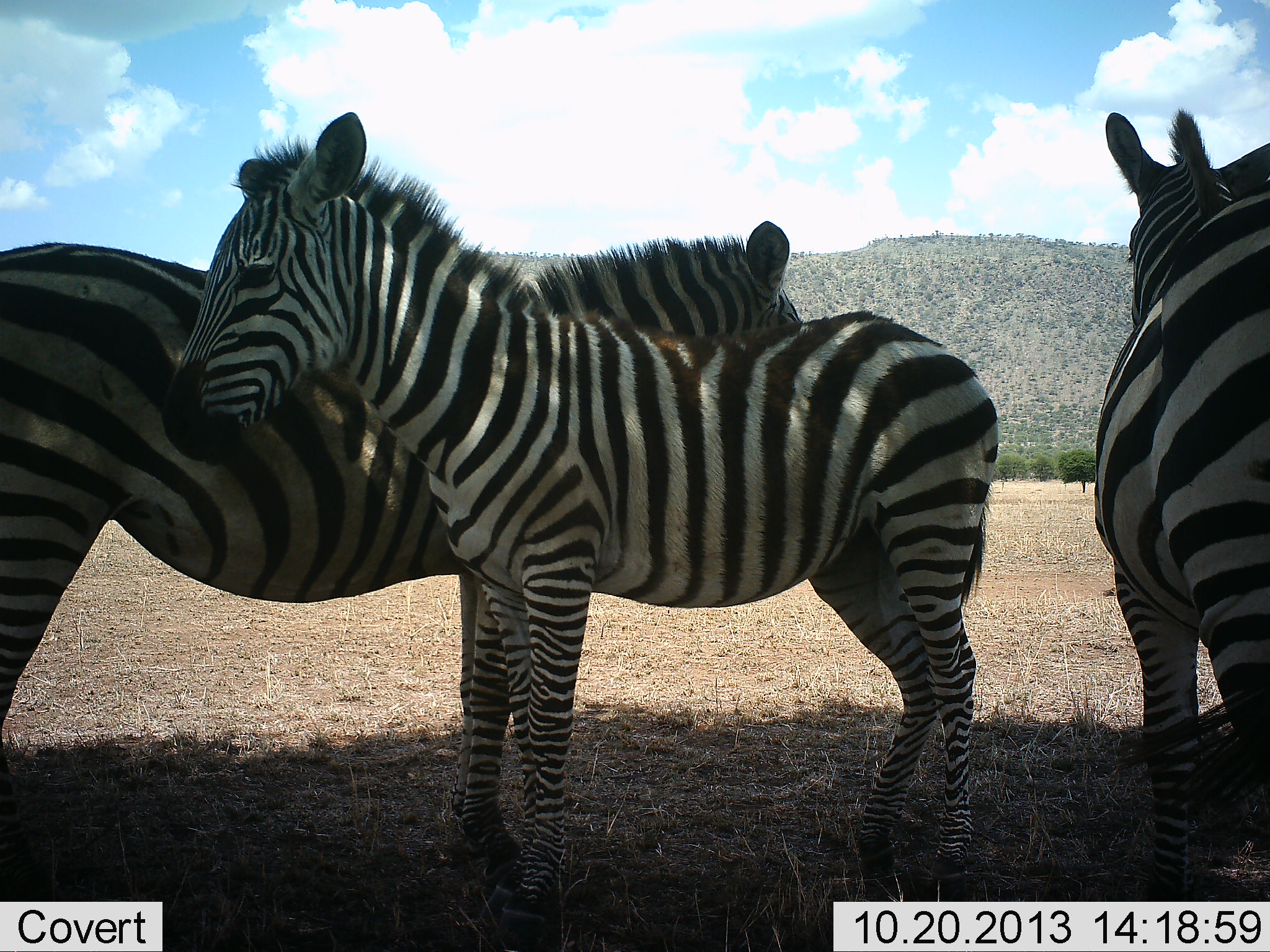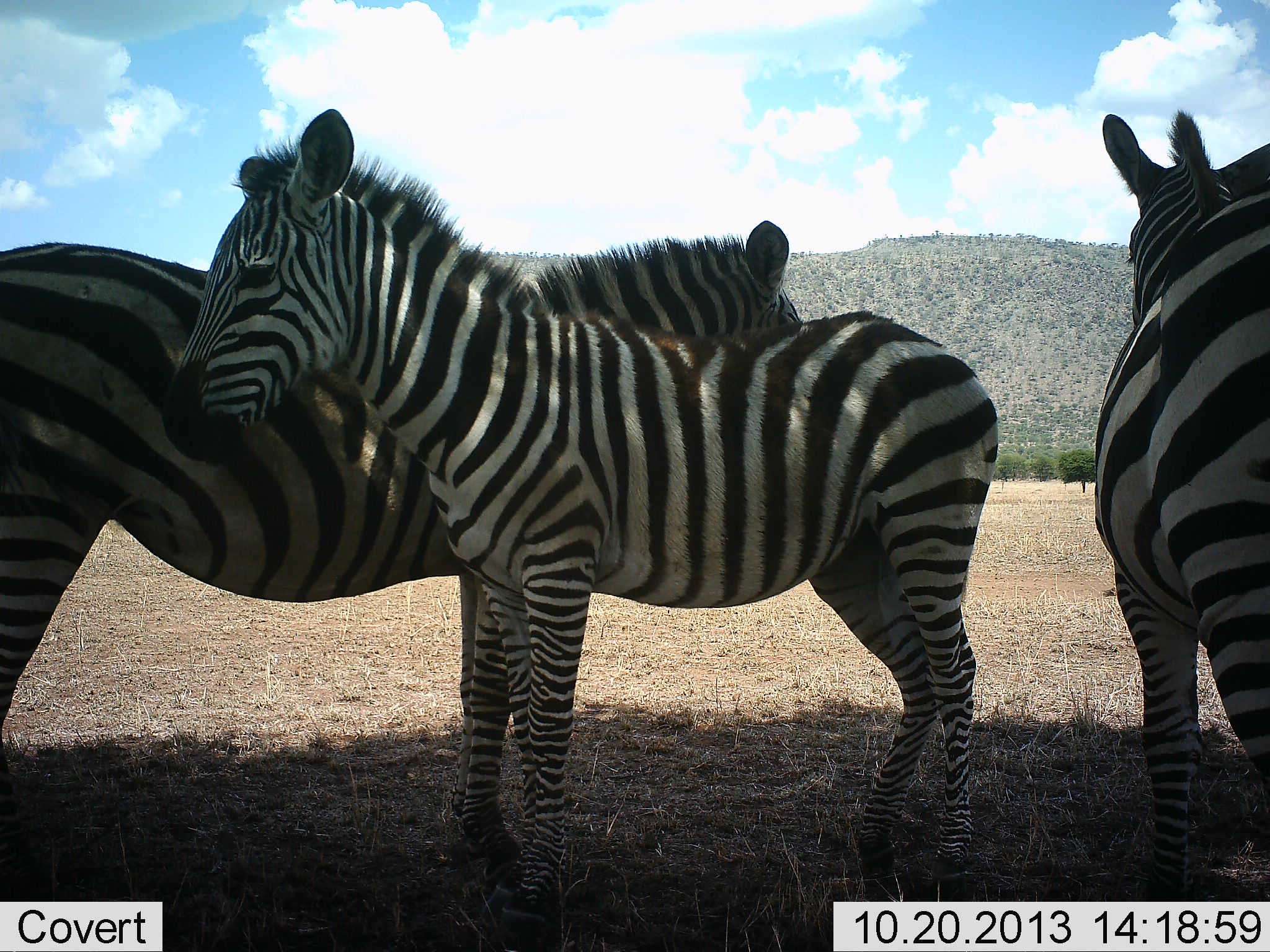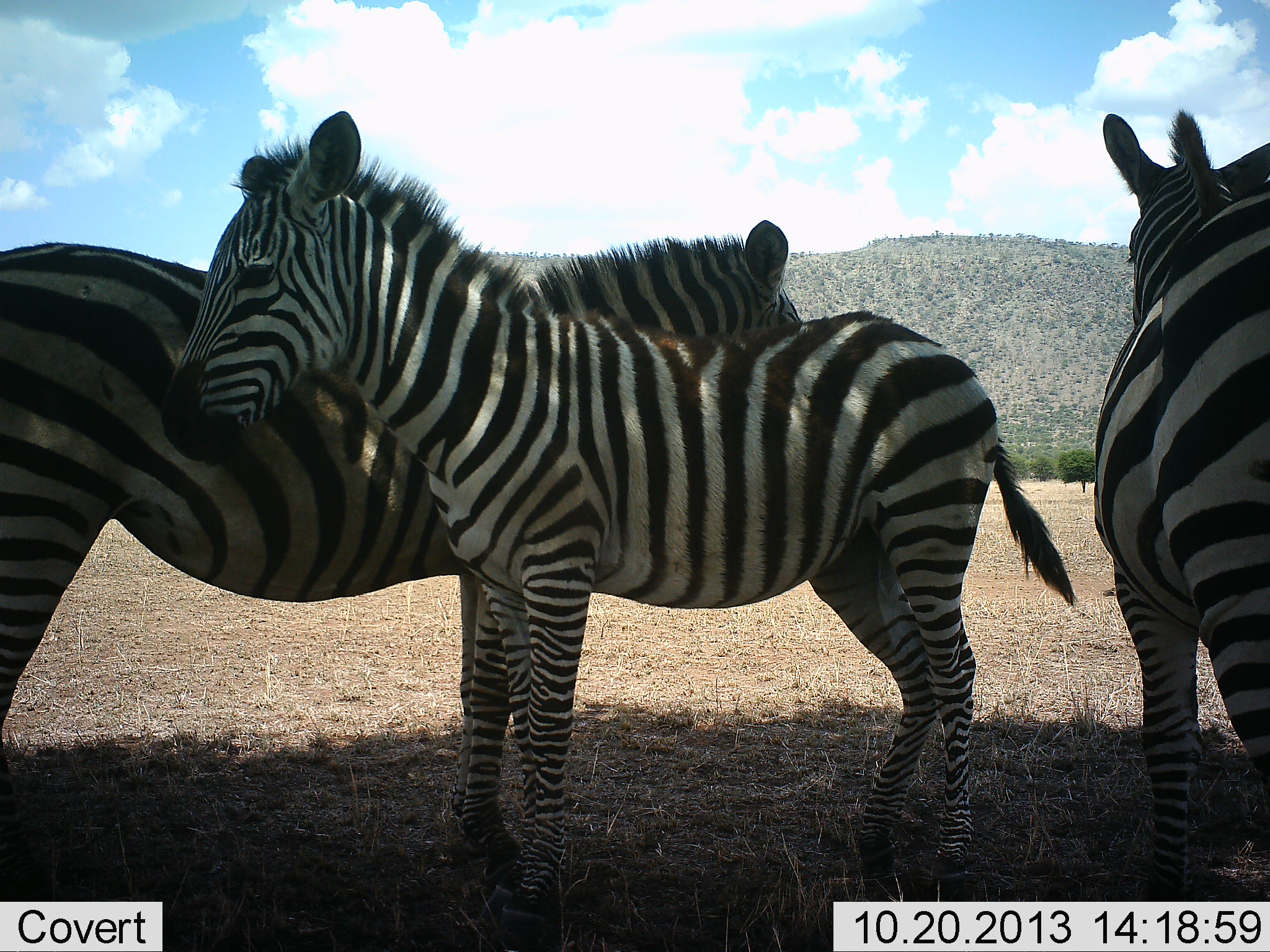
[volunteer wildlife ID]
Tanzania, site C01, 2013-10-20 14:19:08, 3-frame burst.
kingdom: Animalia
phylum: Chordata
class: Mammalia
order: Perissodactyla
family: Equidae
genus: Equus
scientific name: Equus quagga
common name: plains zebra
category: zebra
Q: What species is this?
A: Zebra (plains zebra) (Equus quagga).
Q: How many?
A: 3.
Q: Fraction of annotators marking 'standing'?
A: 95%.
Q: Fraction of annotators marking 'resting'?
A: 12%.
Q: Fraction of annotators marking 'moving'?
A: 0%.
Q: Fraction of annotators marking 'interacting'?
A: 12%.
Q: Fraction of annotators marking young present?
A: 23%.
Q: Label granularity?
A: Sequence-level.